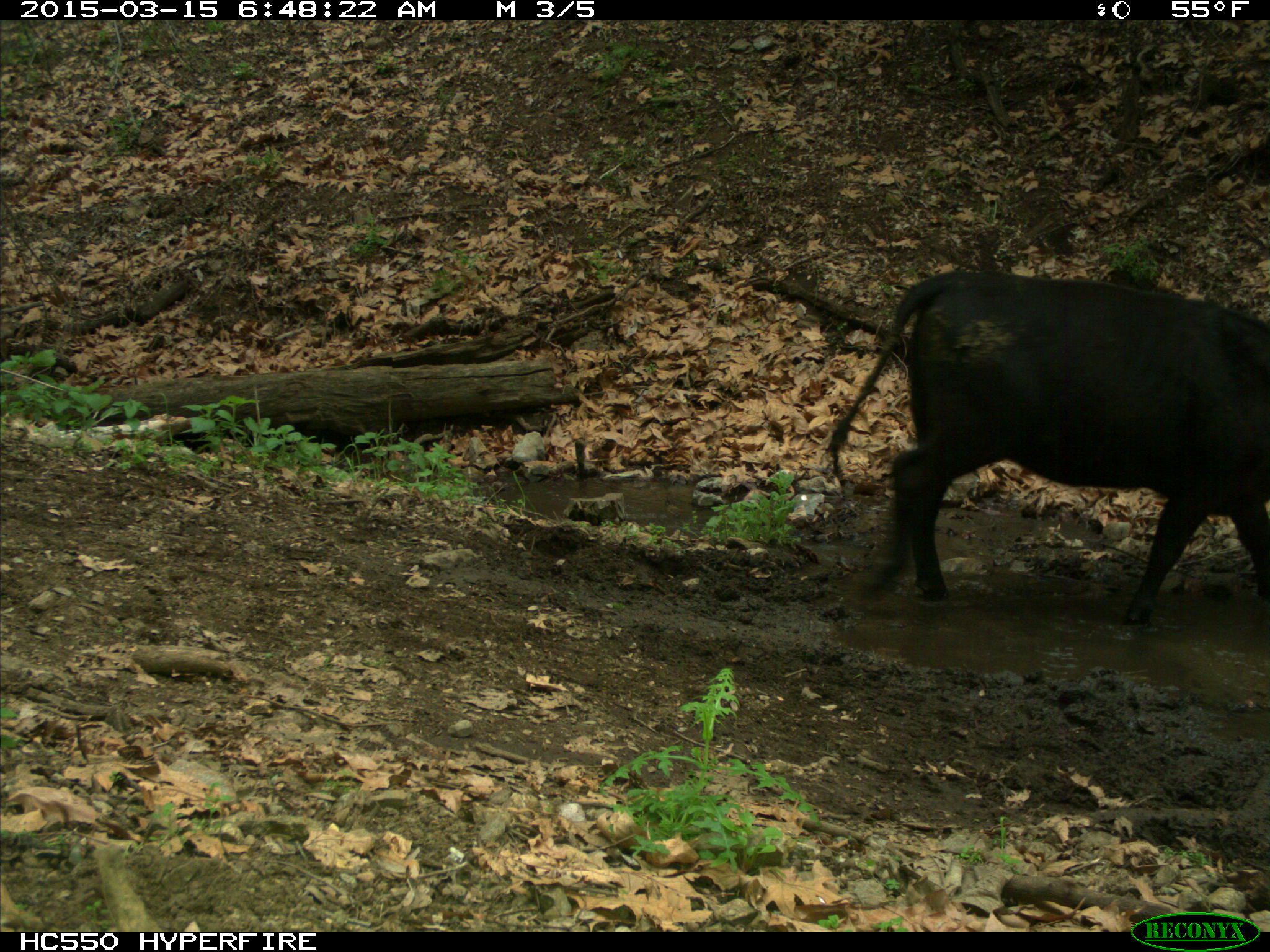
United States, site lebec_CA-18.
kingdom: Animalia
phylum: Chordata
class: Mammalia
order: Artiodactyla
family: Bovidae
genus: Bos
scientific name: Bos taurus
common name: domestic cow